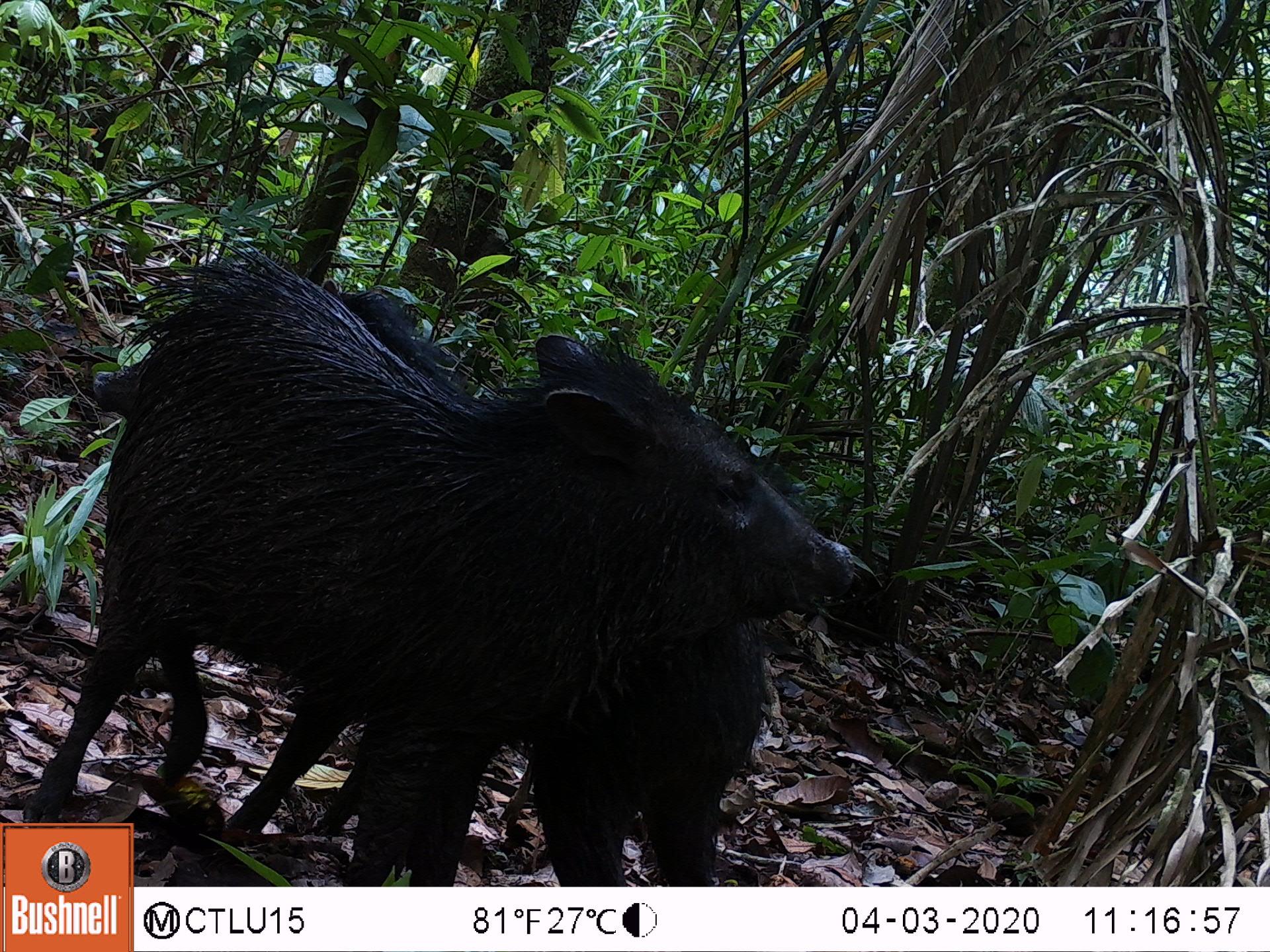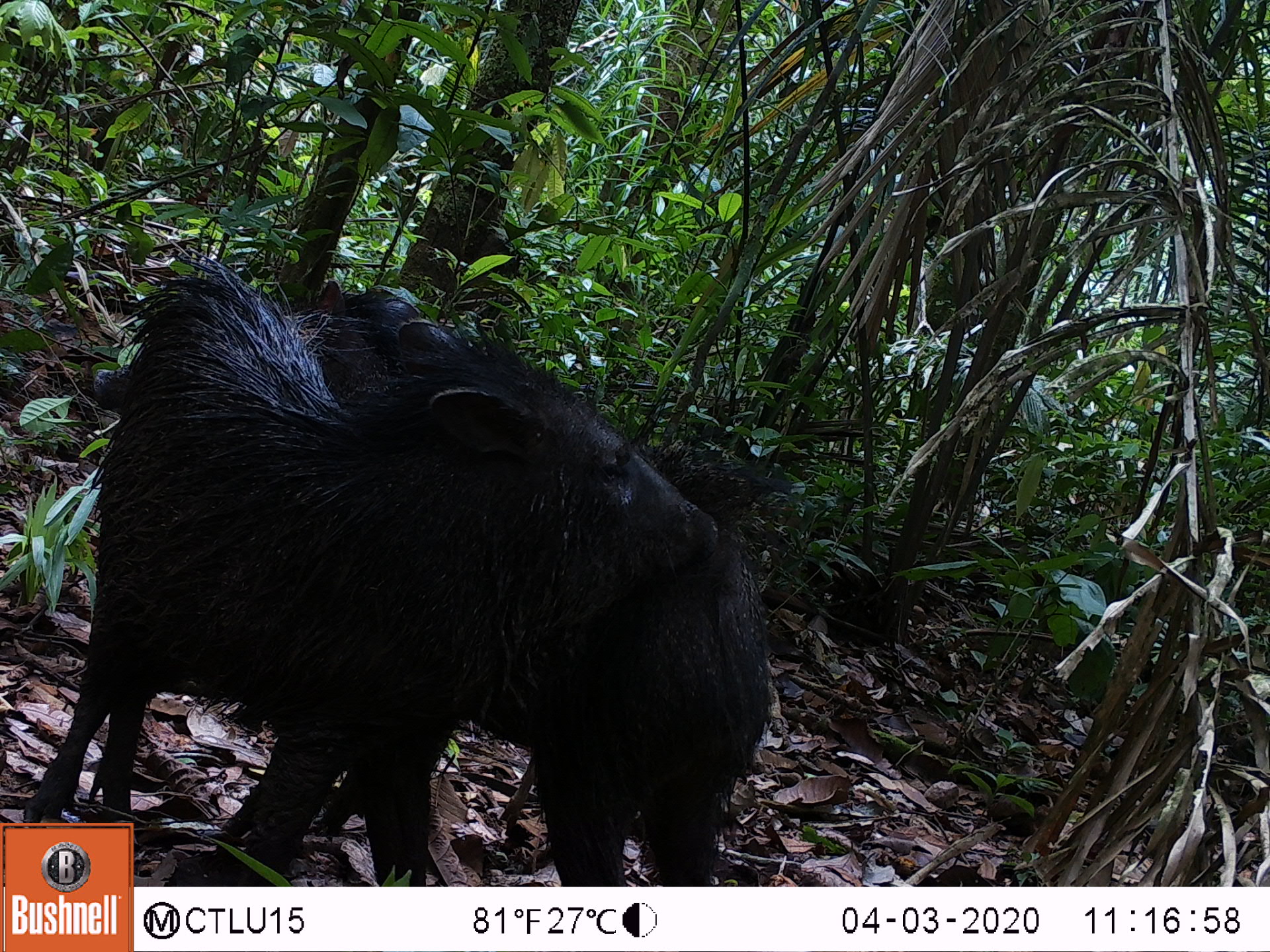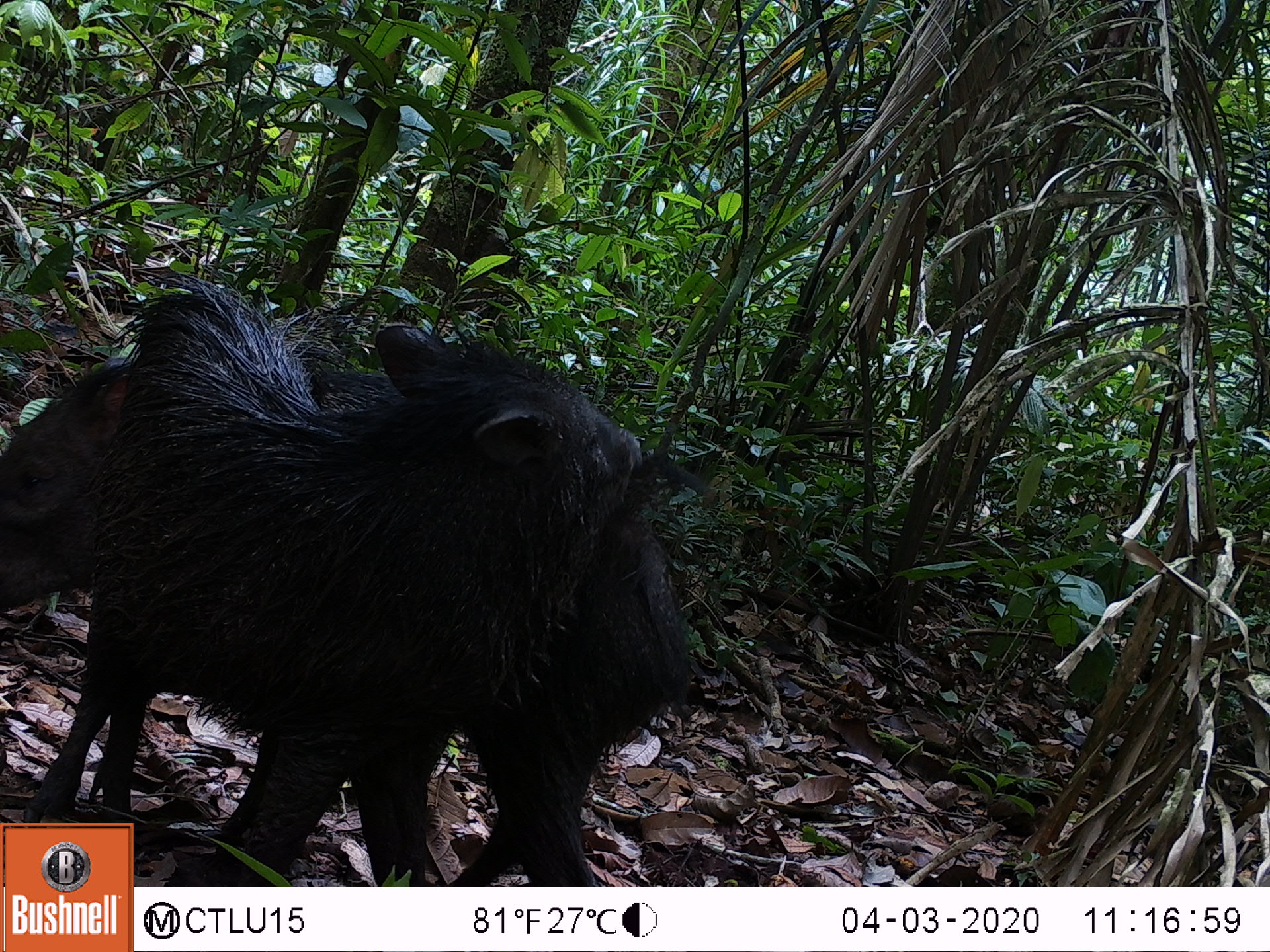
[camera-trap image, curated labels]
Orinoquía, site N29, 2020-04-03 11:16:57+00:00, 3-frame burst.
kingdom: Animalia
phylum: Chordata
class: Mammalia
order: Artiodactyla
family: Tayassuidae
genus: Pecari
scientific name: Pecari tajacu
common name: collared peccary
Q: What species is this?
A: Collared peccary (Pecari tajacu).